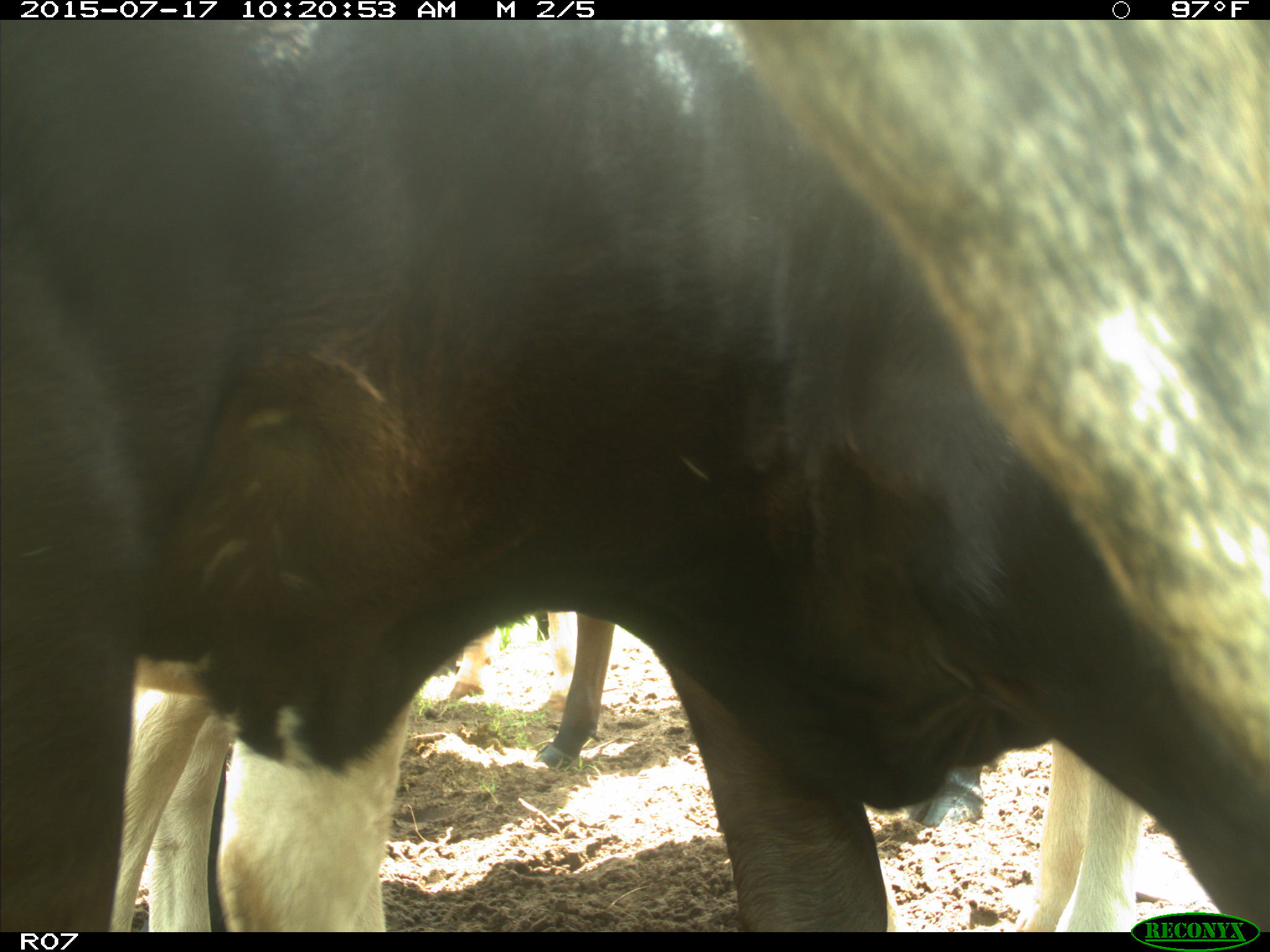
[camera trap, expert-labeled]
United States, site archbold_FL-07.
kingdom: Animalia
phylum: Chordata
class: Mammalia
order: Artiodactyla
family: Bovidae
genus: Bos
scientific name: Bos taurus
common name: domestic cow